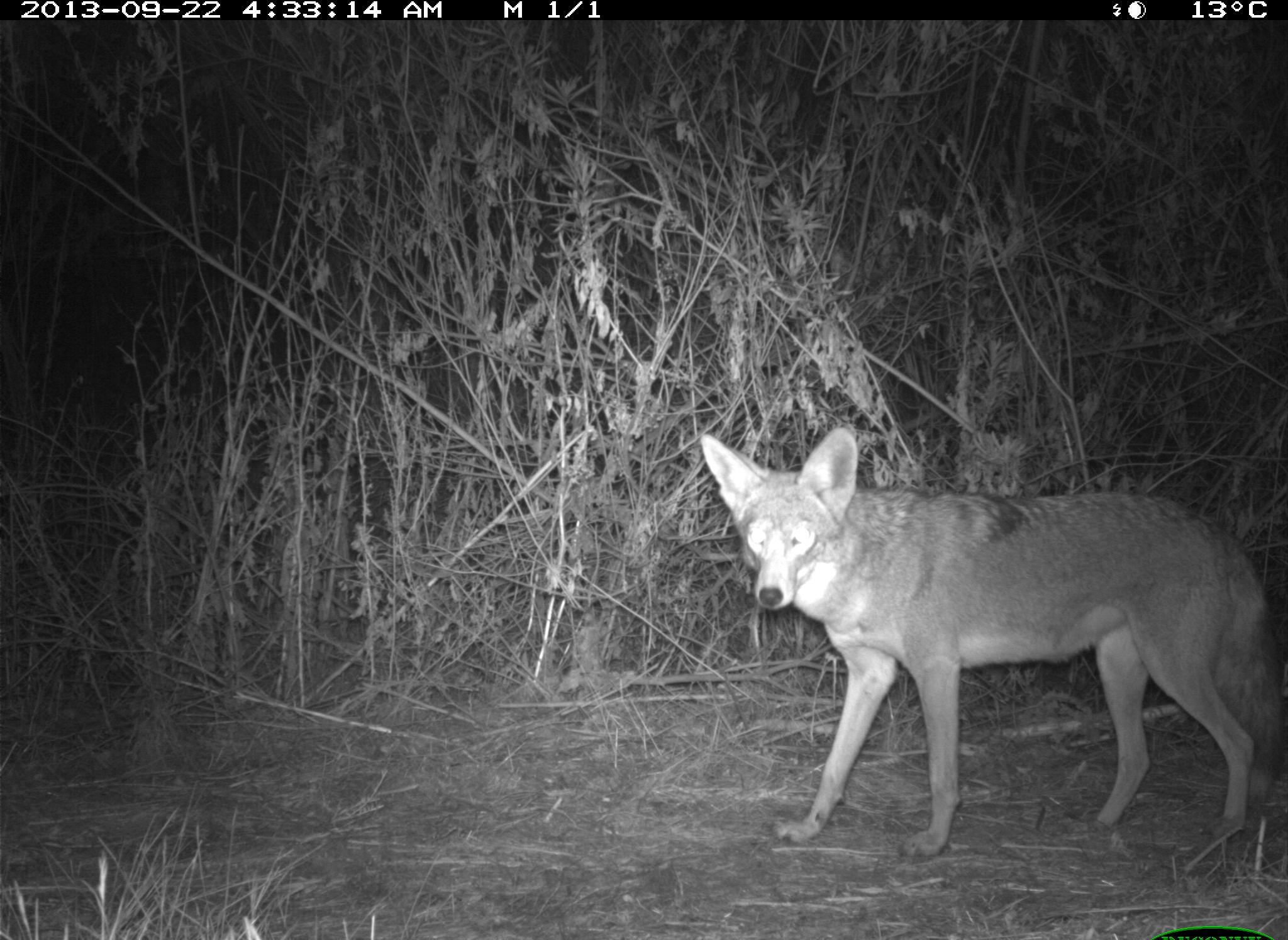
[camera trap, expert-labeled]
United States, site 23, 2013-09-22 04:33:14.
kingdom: Animalia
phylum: Chordata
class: Mammalia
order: Carnivora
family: Canidae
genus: Canis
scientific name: Canis latrans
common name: coyote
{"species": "coyote (Canis latrans)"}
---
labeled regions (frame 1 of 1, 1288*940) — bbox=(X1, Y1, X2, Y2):
coyote: bbox=(696, 430, 1287, 861)